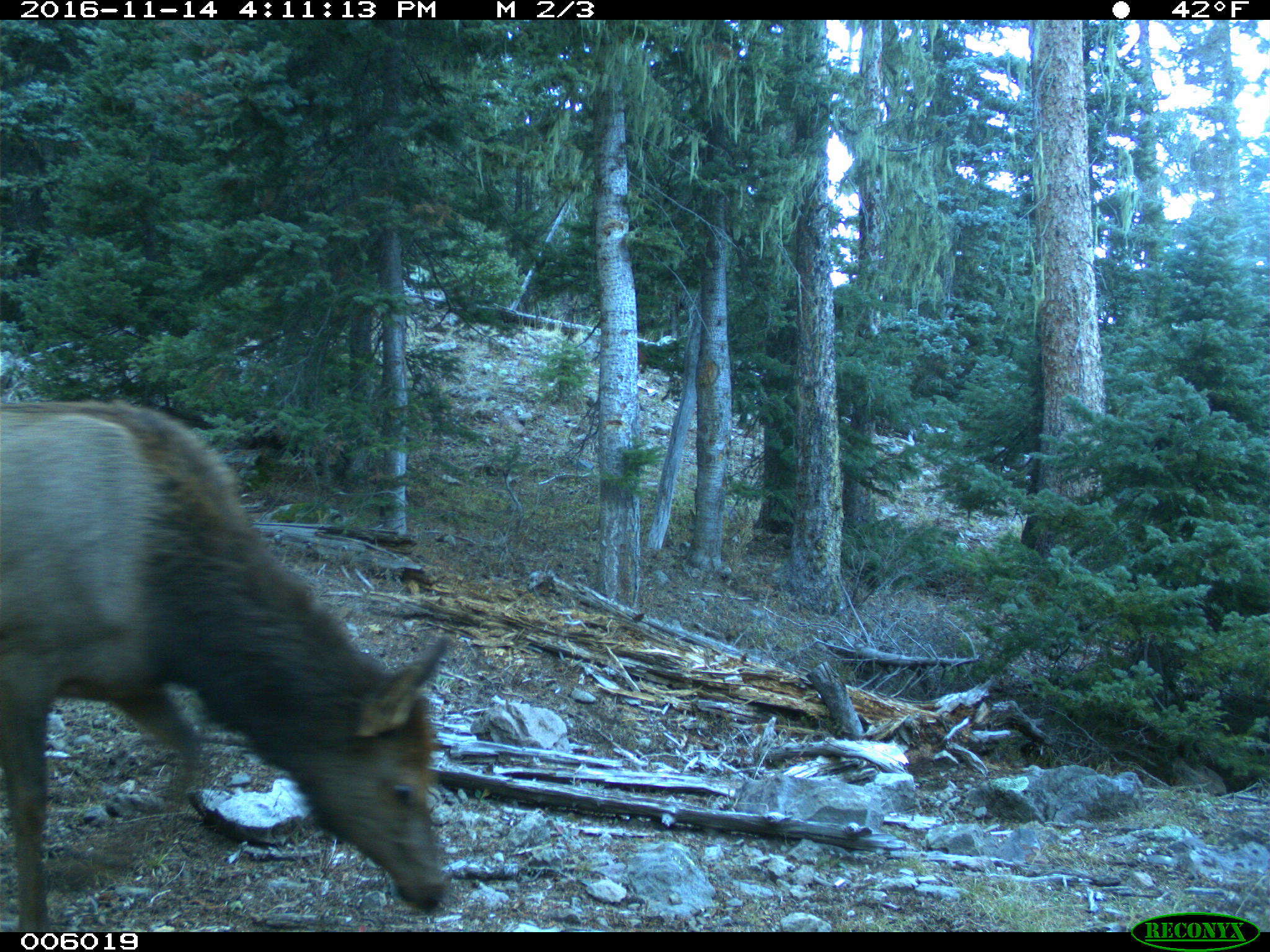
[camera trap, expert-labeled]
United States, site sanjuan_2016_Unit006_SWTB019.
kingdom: Animalia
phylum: Chordata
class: Mammalia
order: Artiodactyla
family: Cervidae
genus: Cervus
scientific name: Cervus elaphus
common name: red deer